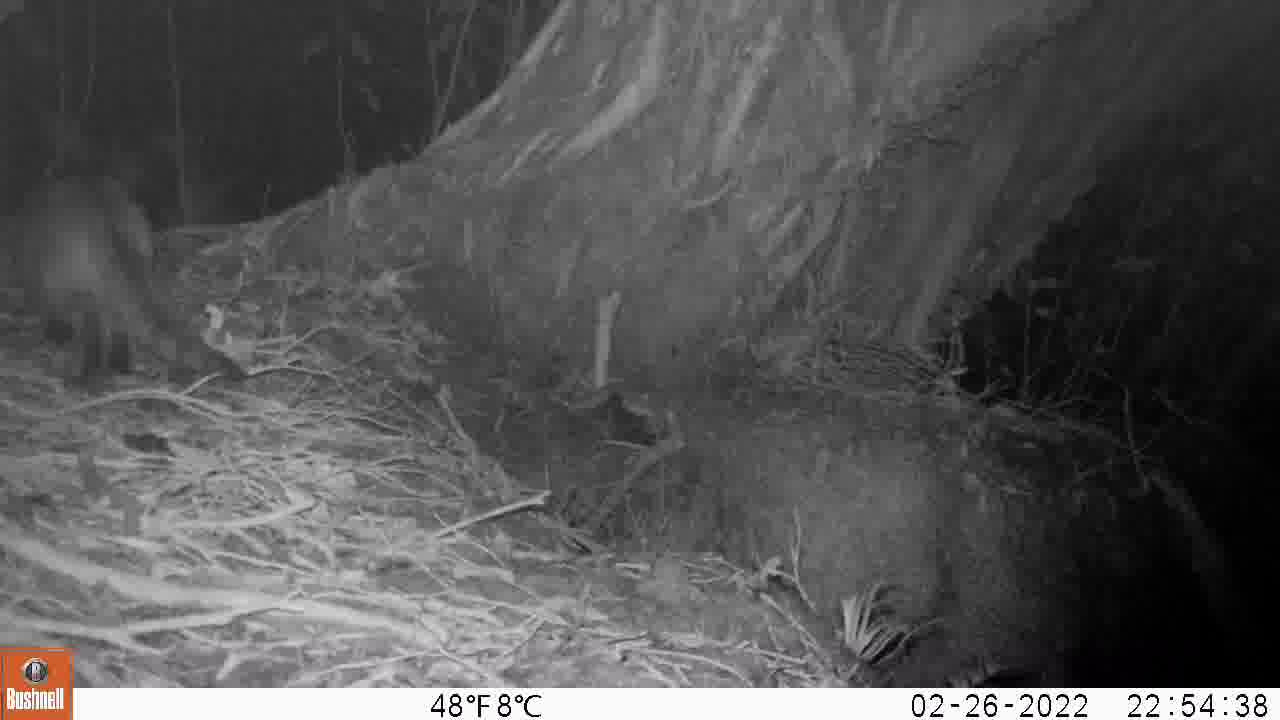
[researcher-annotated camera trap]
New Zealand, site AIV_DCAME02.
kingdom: Animalia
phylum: Chordata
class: Mammalia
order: Carnivora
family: Felidae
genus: Felis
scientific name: Felis catus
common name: domestic cat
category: cat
Cat (domestic cat) (Felis catus).